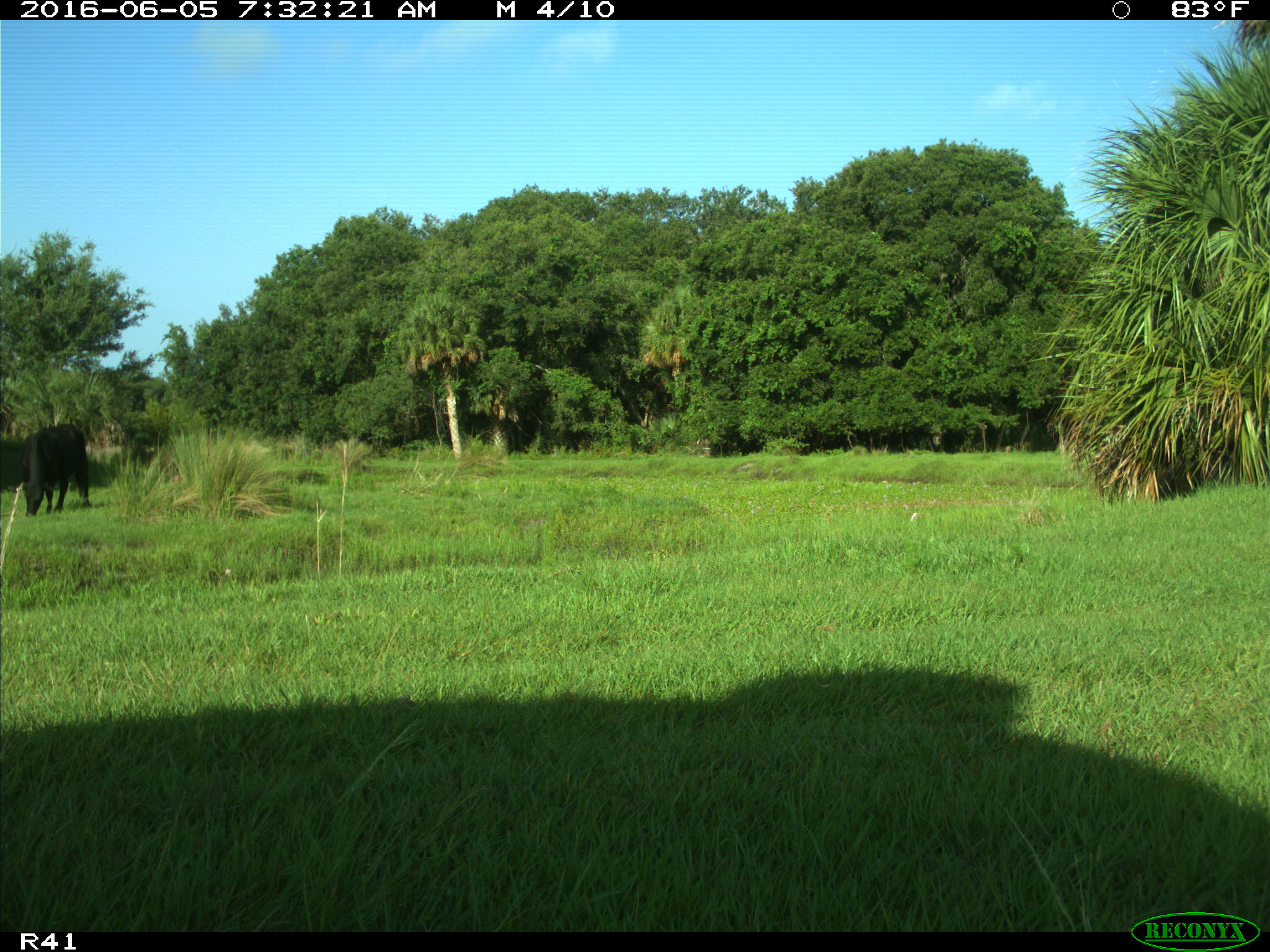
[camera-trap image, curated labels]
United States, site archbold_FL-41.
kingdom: Animalia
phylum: Chordata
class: Mammalia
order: Artiodactyla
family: Bovidae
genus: Bos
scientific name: Bos taurus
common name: domestic cow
Bos taurus (domestic cow).